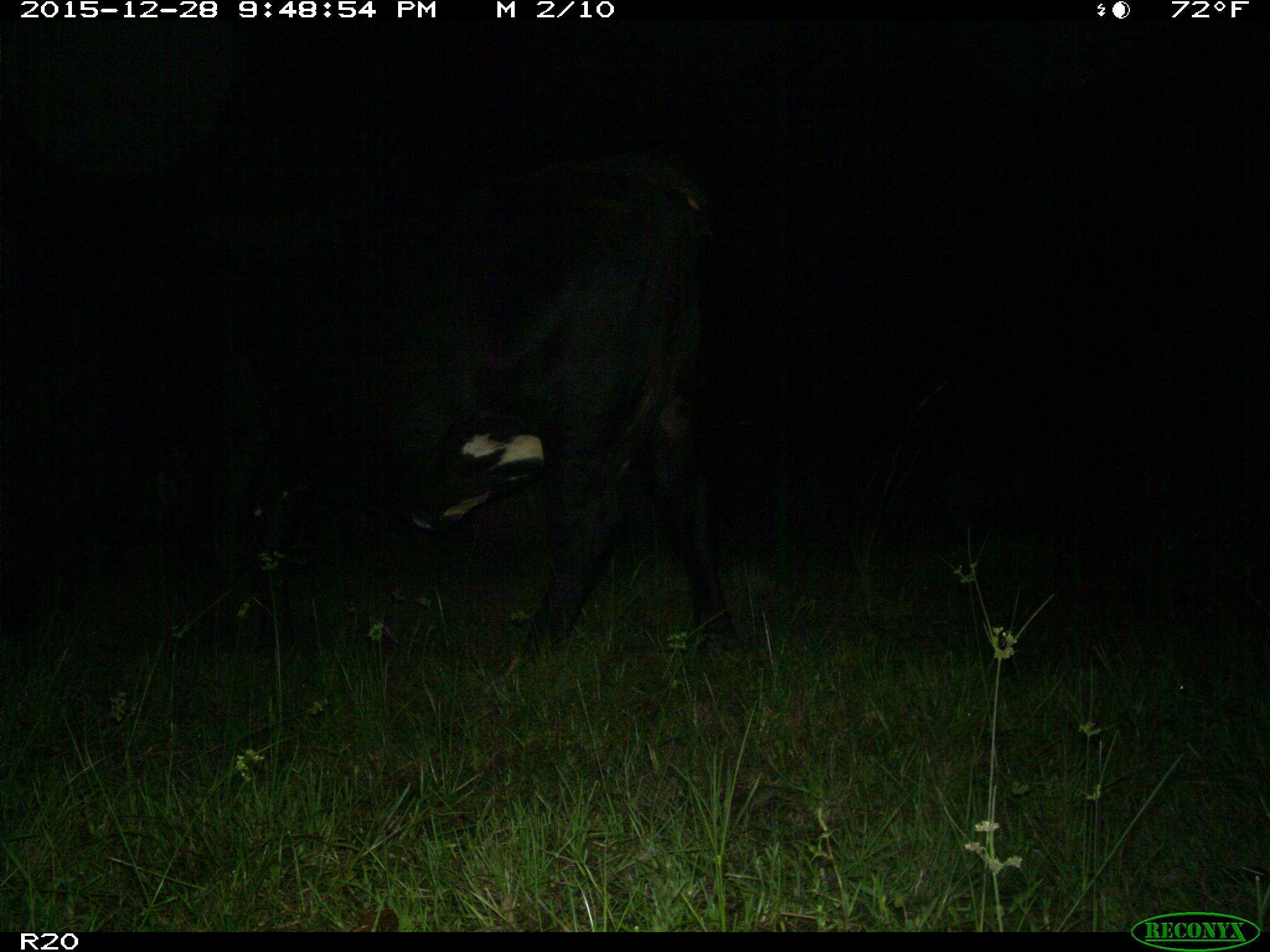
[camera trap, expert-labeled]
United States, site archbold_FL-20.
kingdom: Animalia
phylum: Chordata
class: Mammalia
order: Artiodactyla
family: Bovidae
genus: Bos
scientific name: Bos taurus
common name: domestic cow